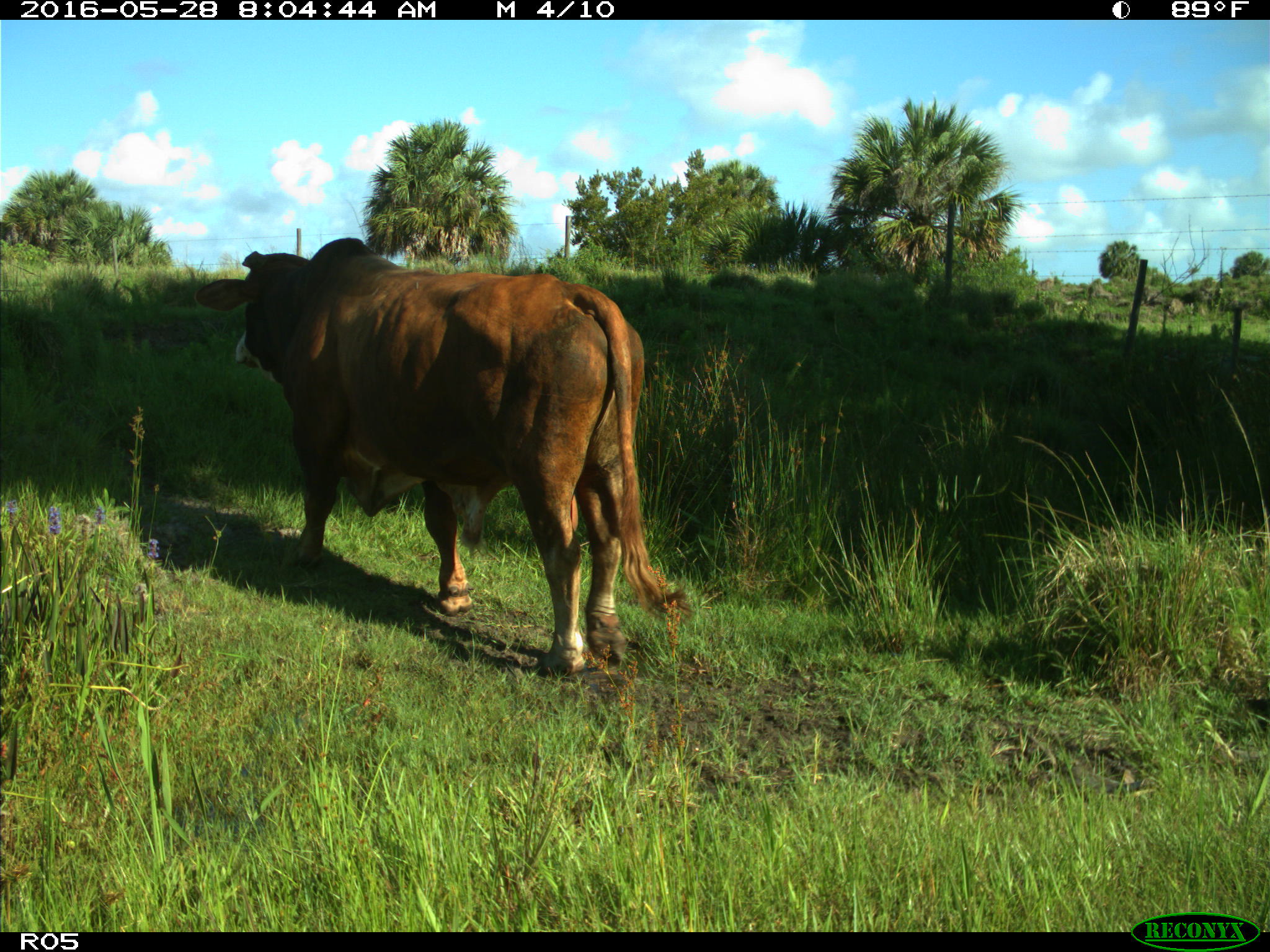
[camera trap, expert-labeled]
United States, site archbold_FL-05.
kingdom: Animalia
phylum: Chordata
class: Mammalia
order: Artiodactyla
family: Bovidae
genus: Bos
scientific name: Bos taurus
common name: domestic cow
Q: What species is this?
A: Bos taurus (domestic cow).